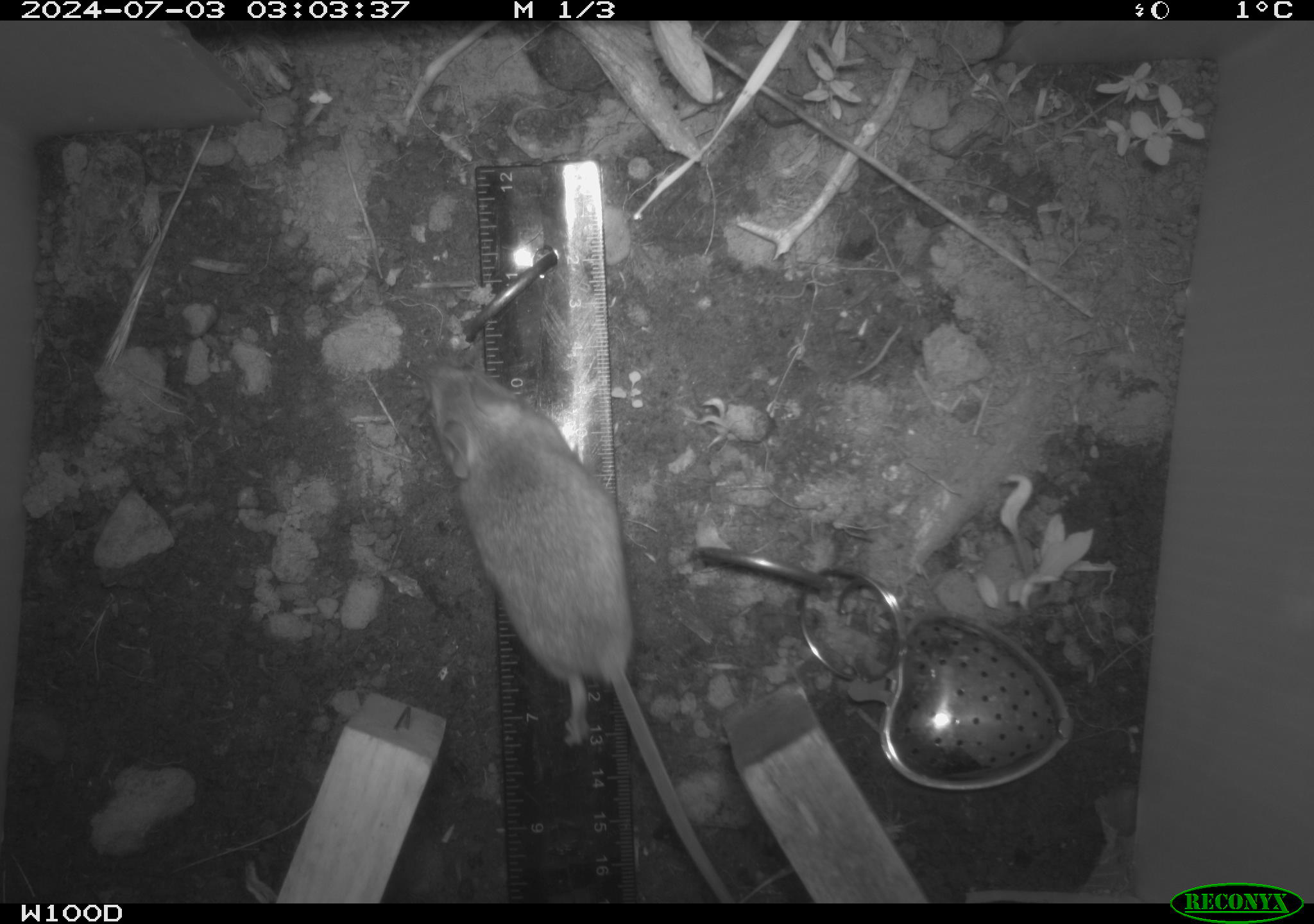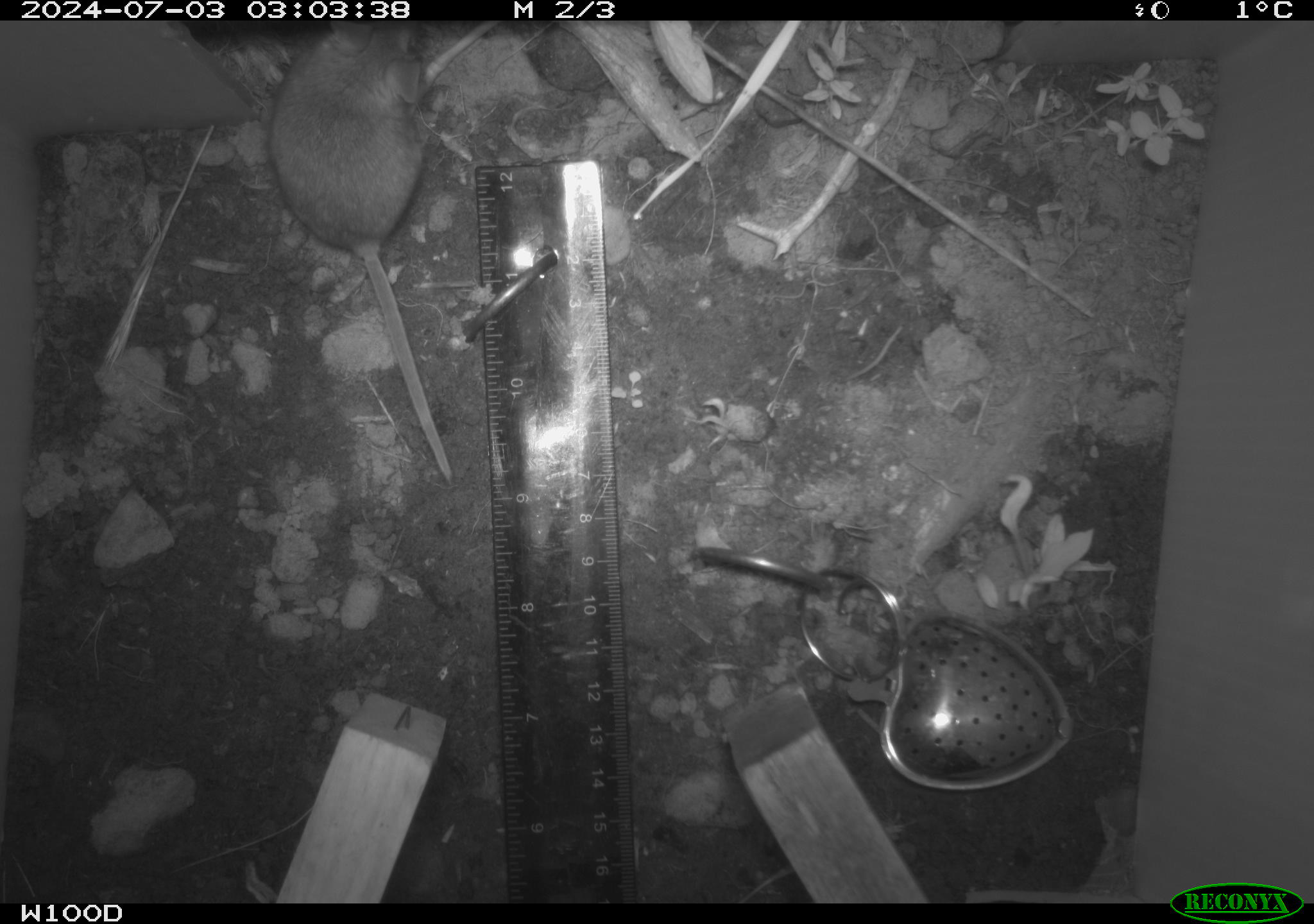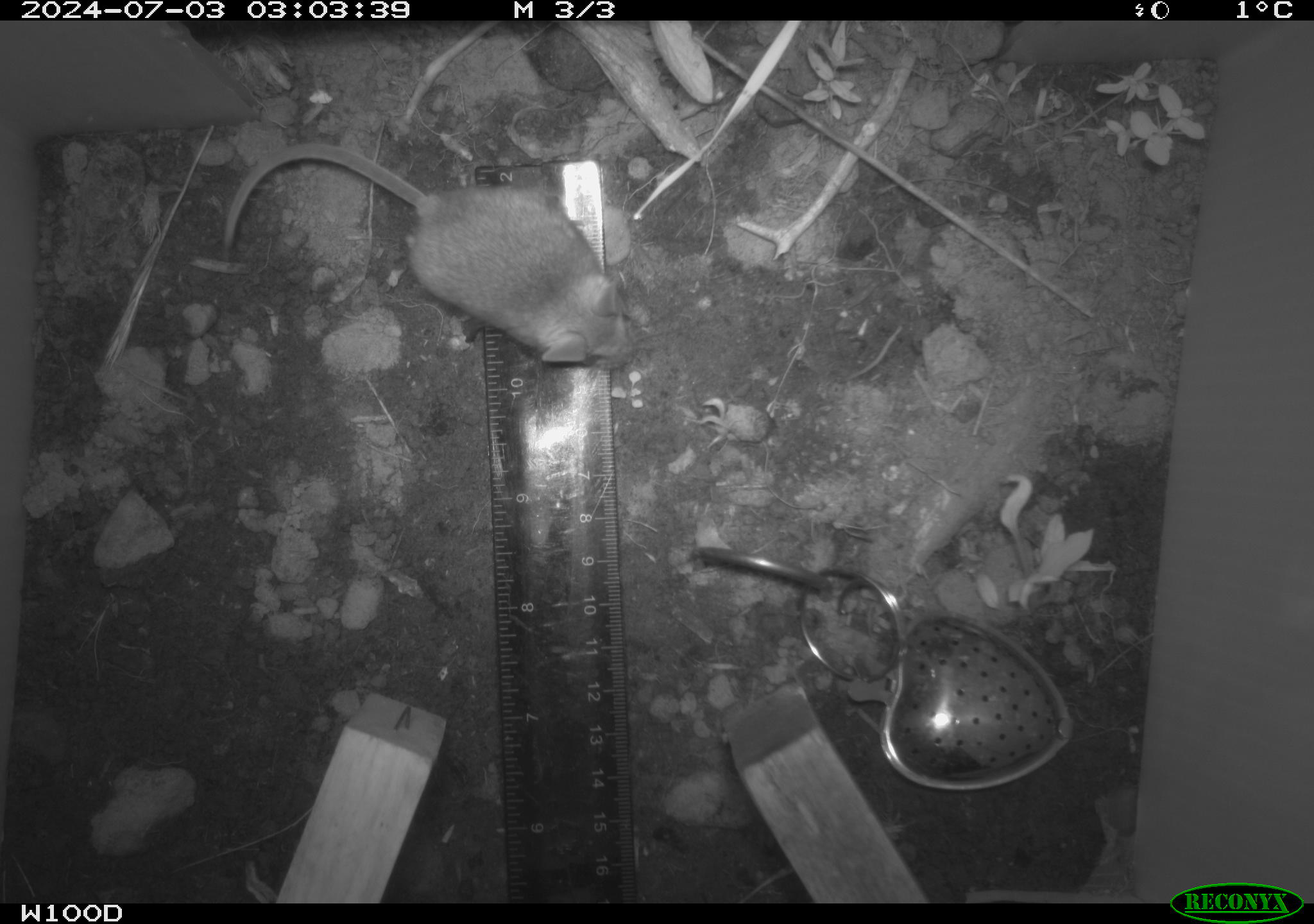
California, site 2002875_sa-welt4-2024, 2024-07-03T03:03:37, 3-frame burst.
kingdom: Animalia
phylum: Chordata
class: Mammalia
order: Rodentia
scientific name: Rodentia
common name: mouse species